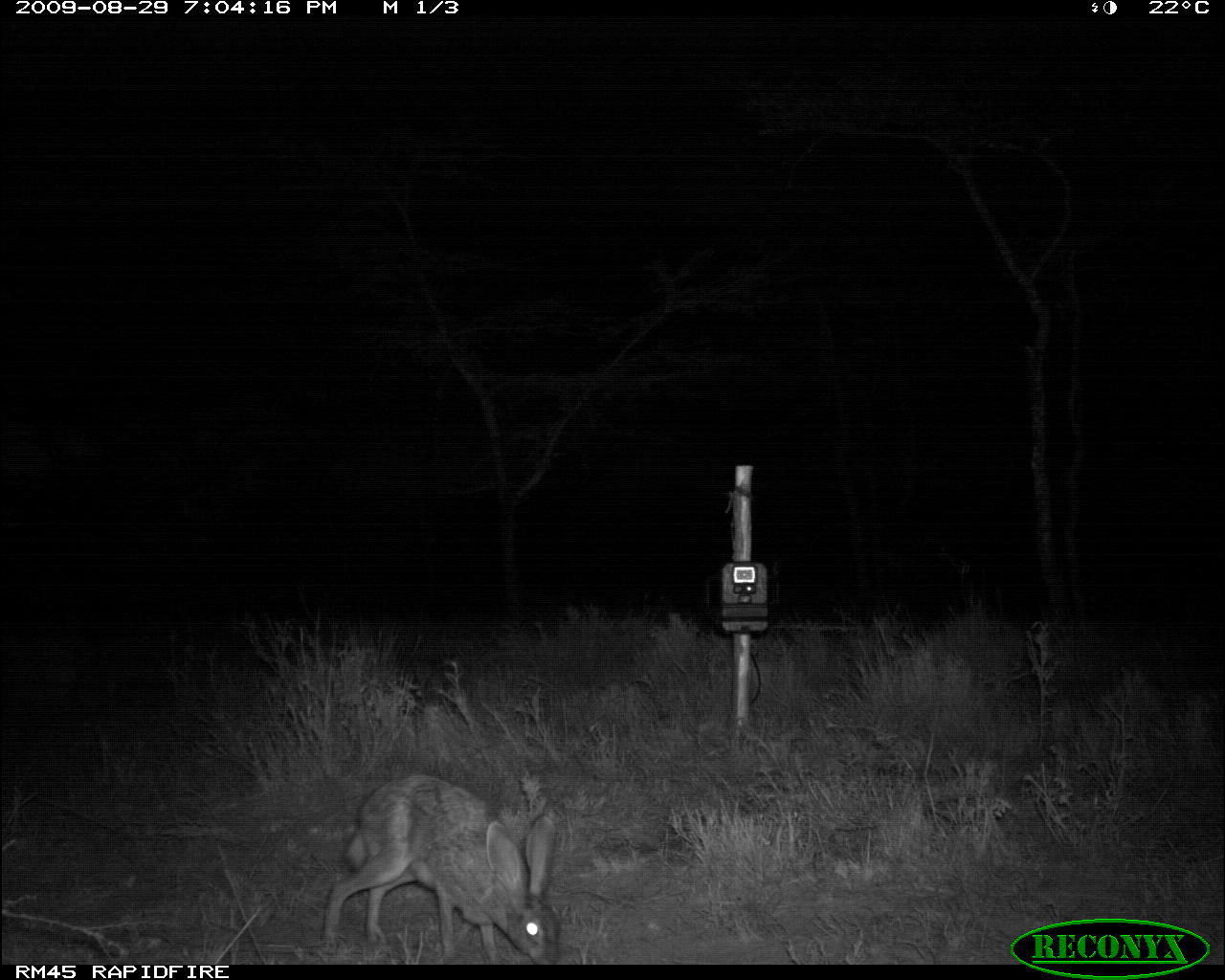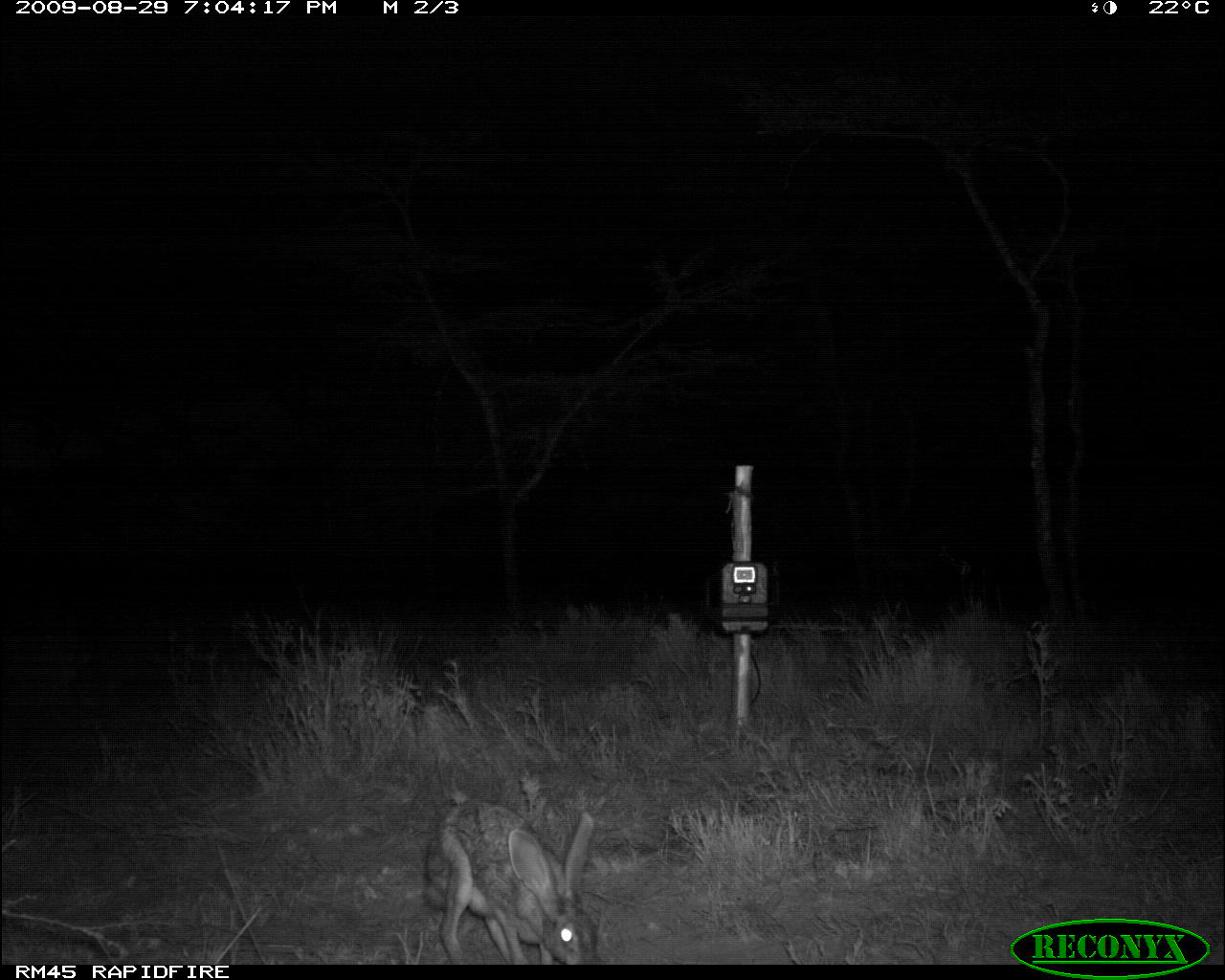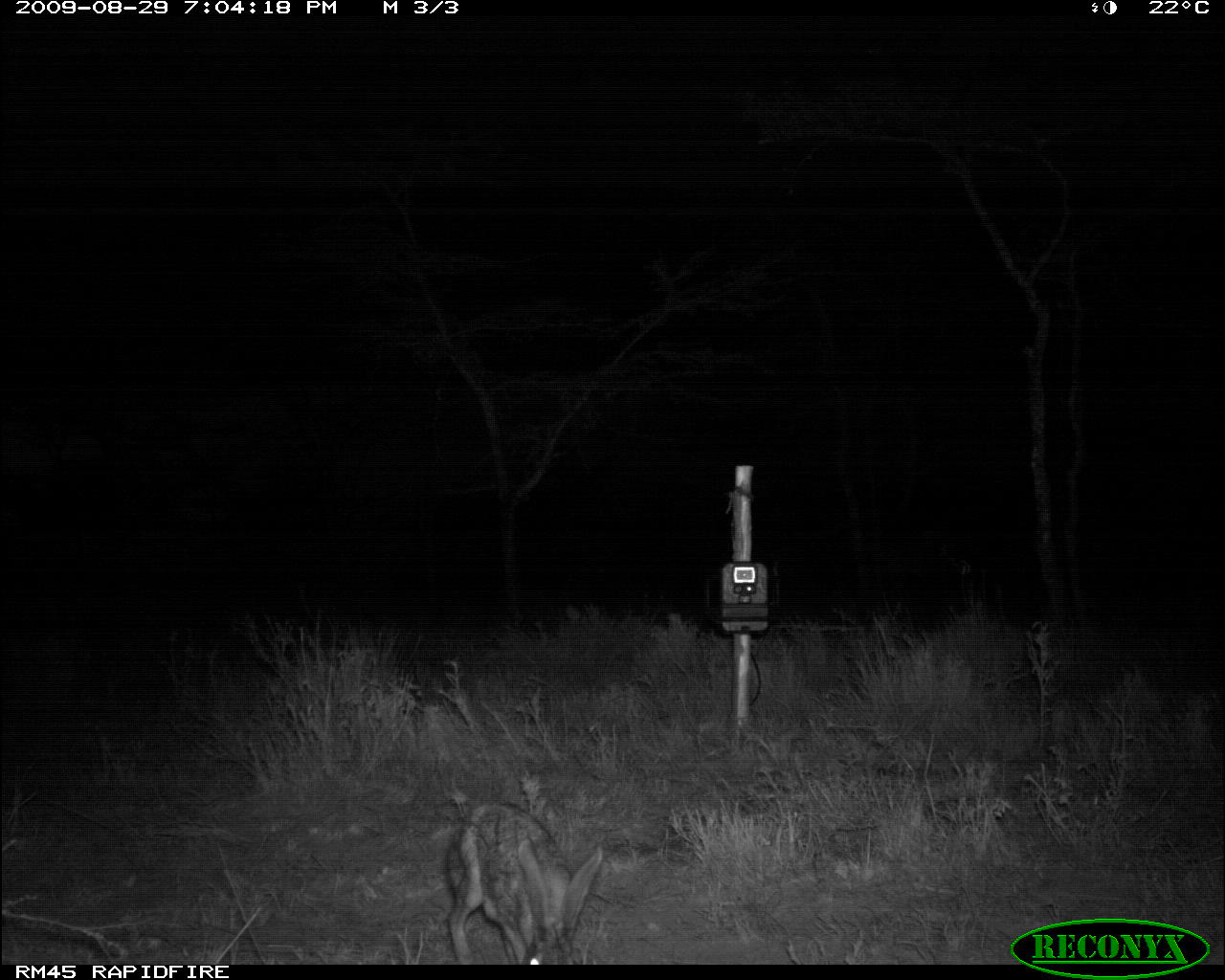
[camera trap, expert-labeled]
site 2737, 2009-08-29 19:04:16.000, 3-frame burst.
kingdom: Animalia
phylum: Chordata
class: Mammalia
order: Lagomorpha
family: Leporidae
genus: Lepus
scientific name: Lepus saxatilis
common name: scrub hare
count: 1